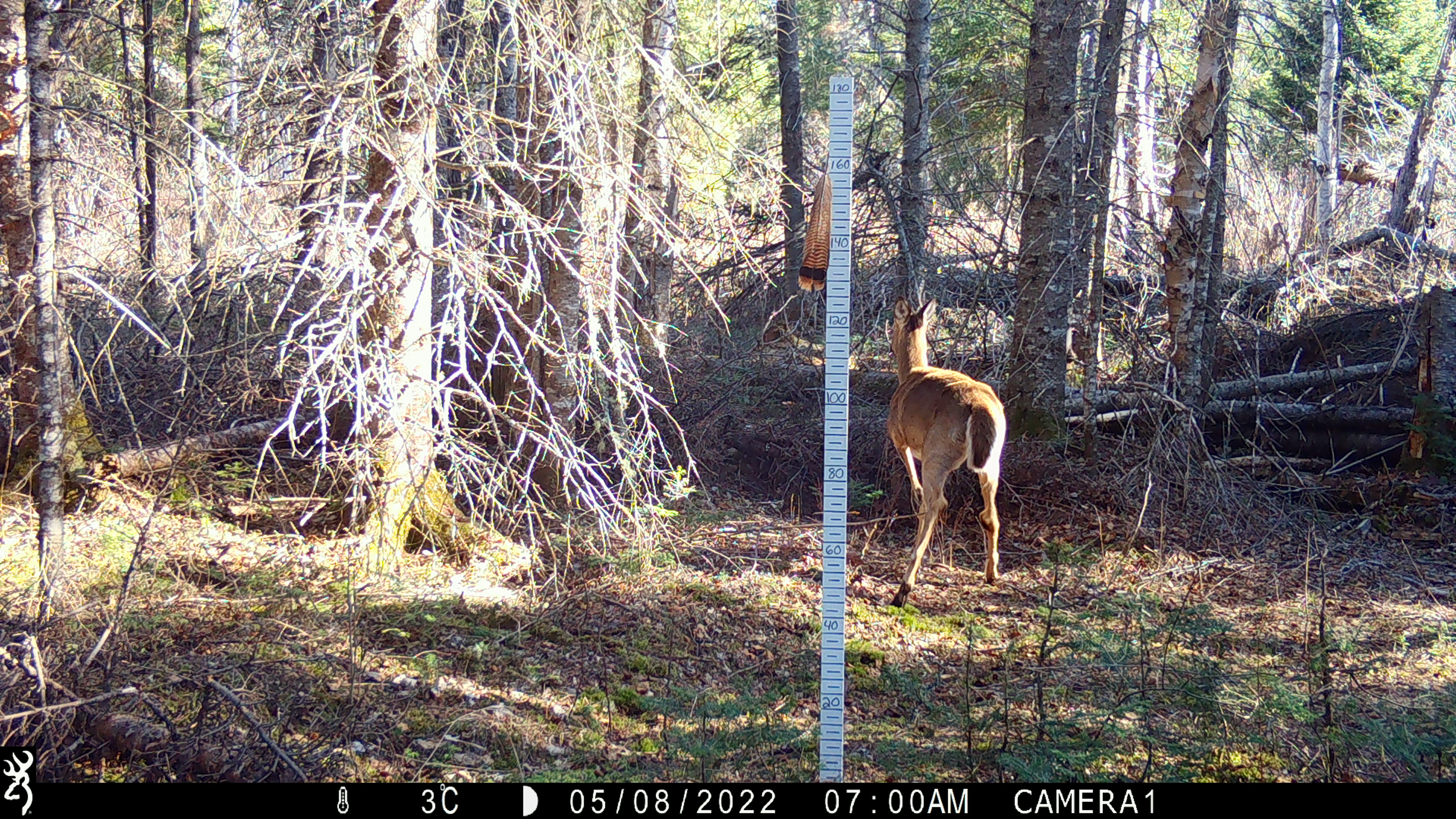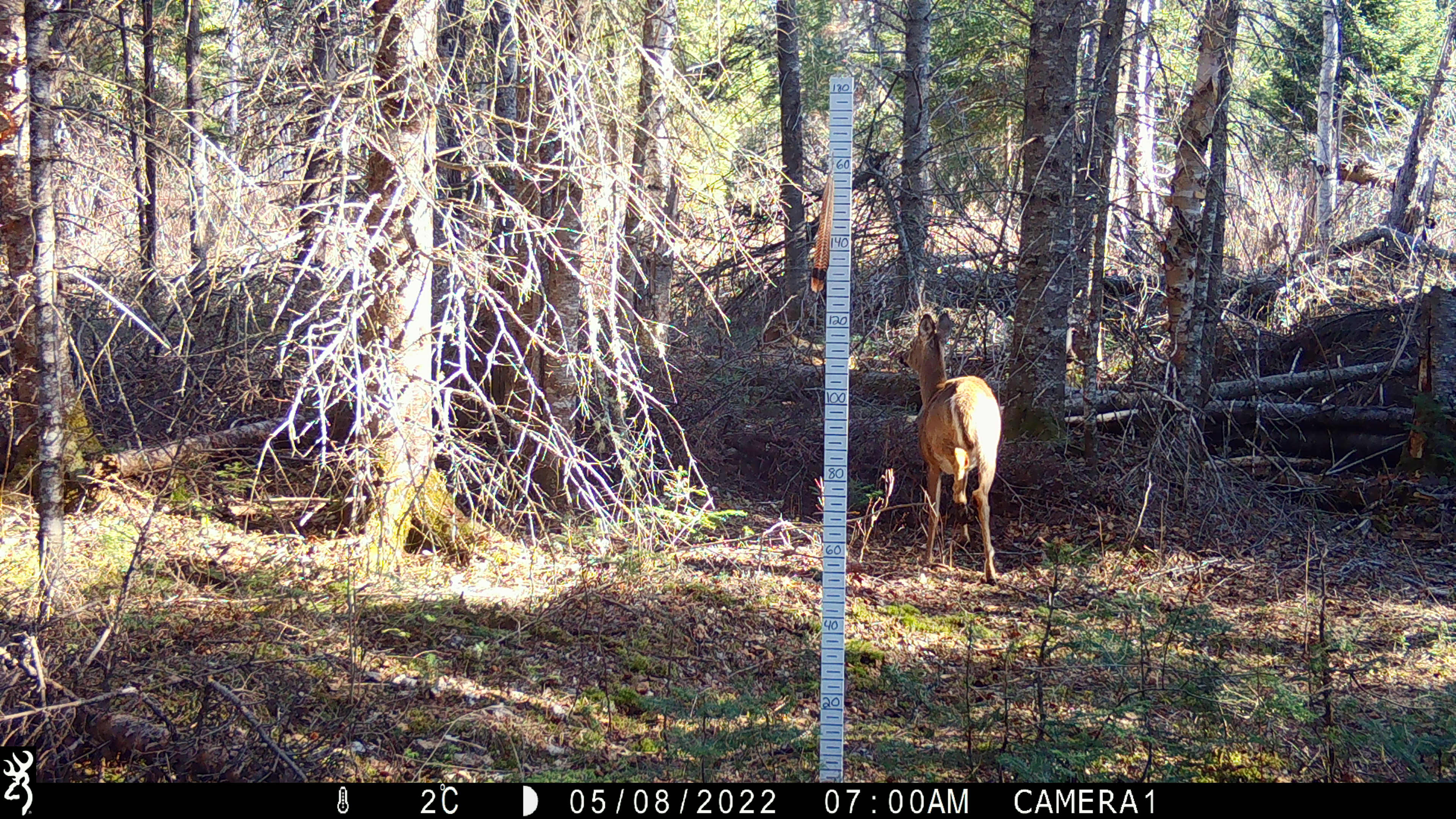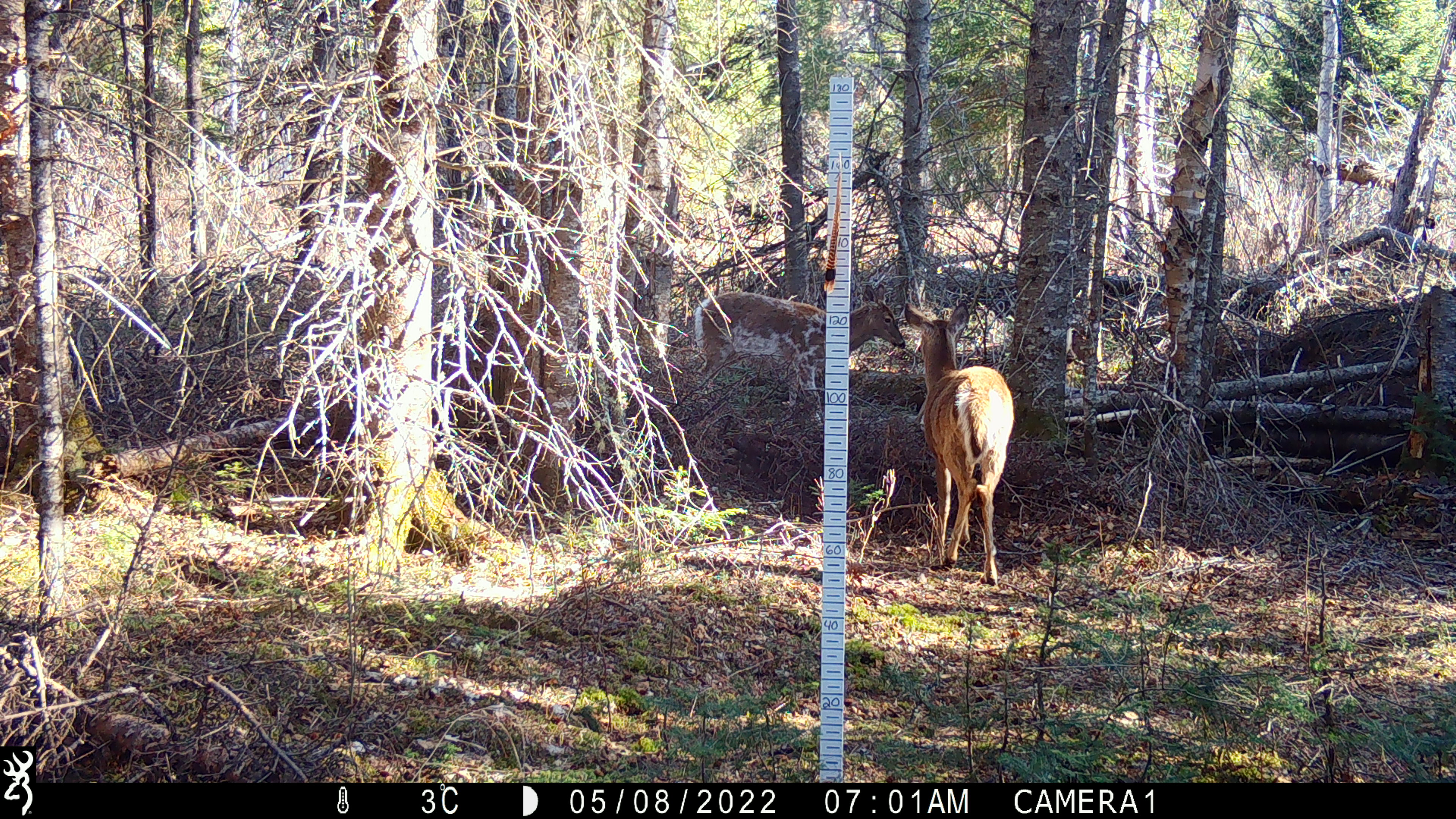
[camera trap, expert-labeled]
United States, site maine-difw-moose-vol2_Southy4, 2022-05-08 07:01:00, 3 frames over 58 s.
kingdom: Animalia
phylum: Chordata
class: Mammalia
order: Artiodactyla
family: Cervidae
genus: Odocoileus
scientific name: Odocoileus virginianus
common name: white-tailed deer